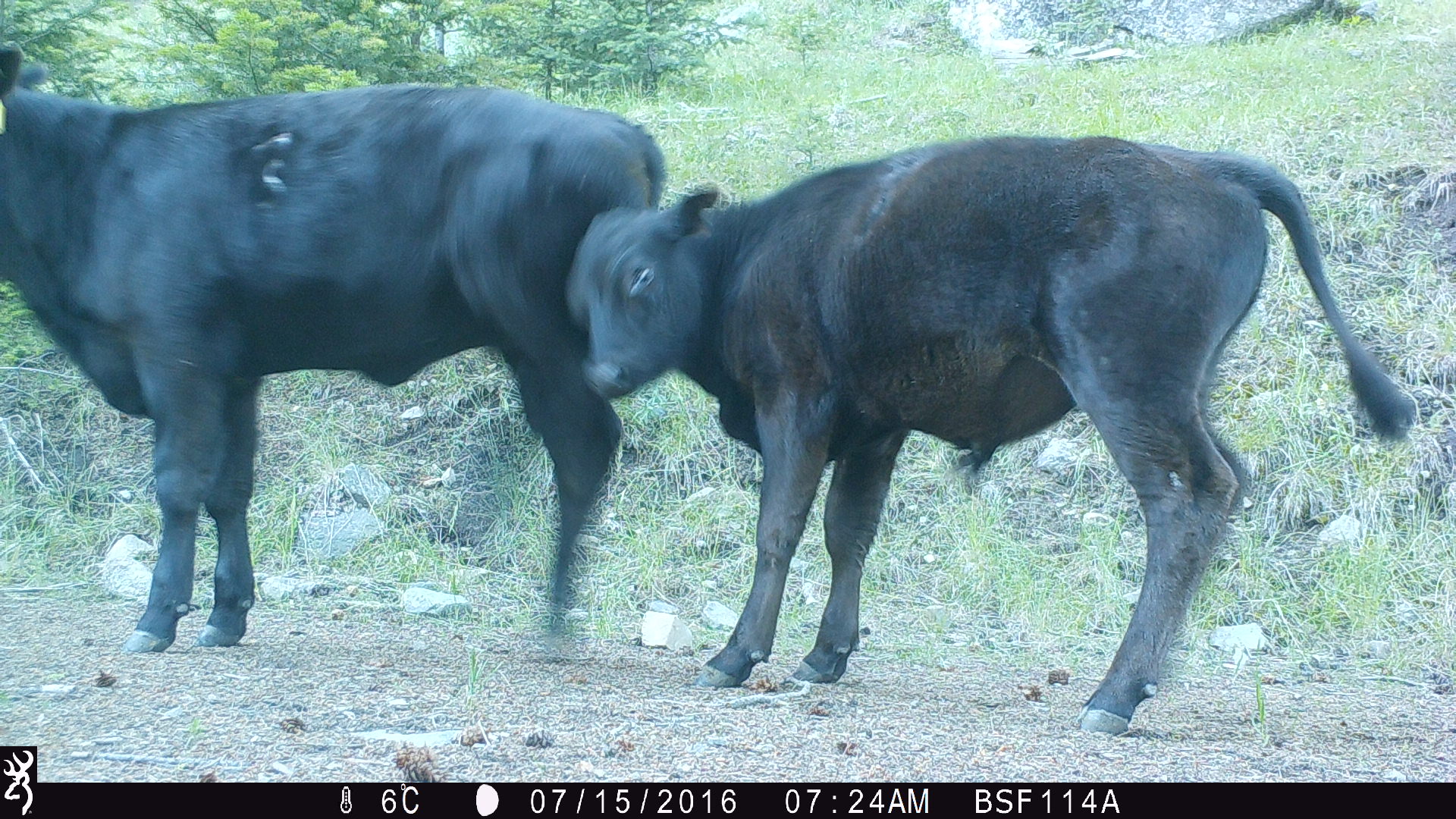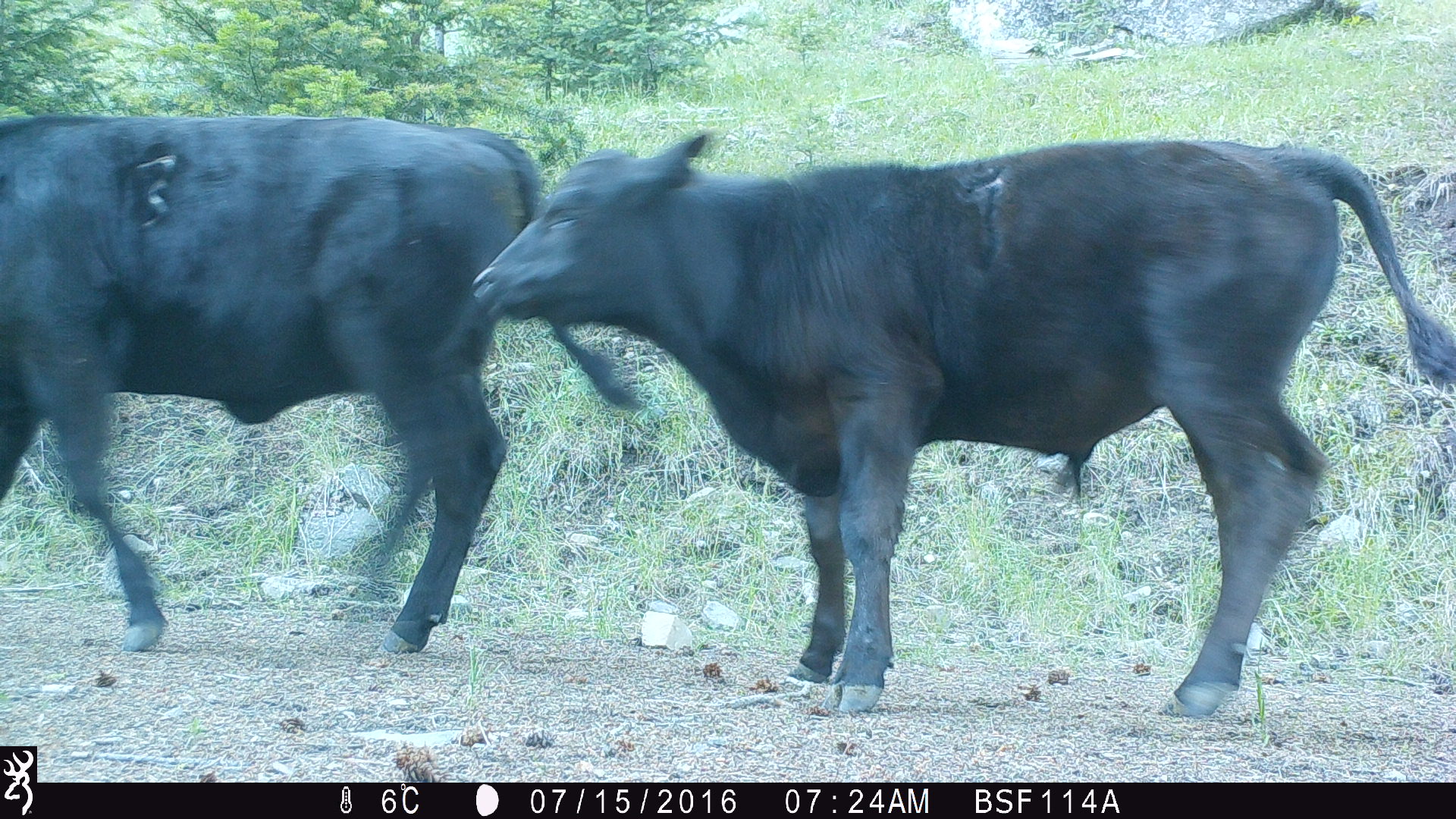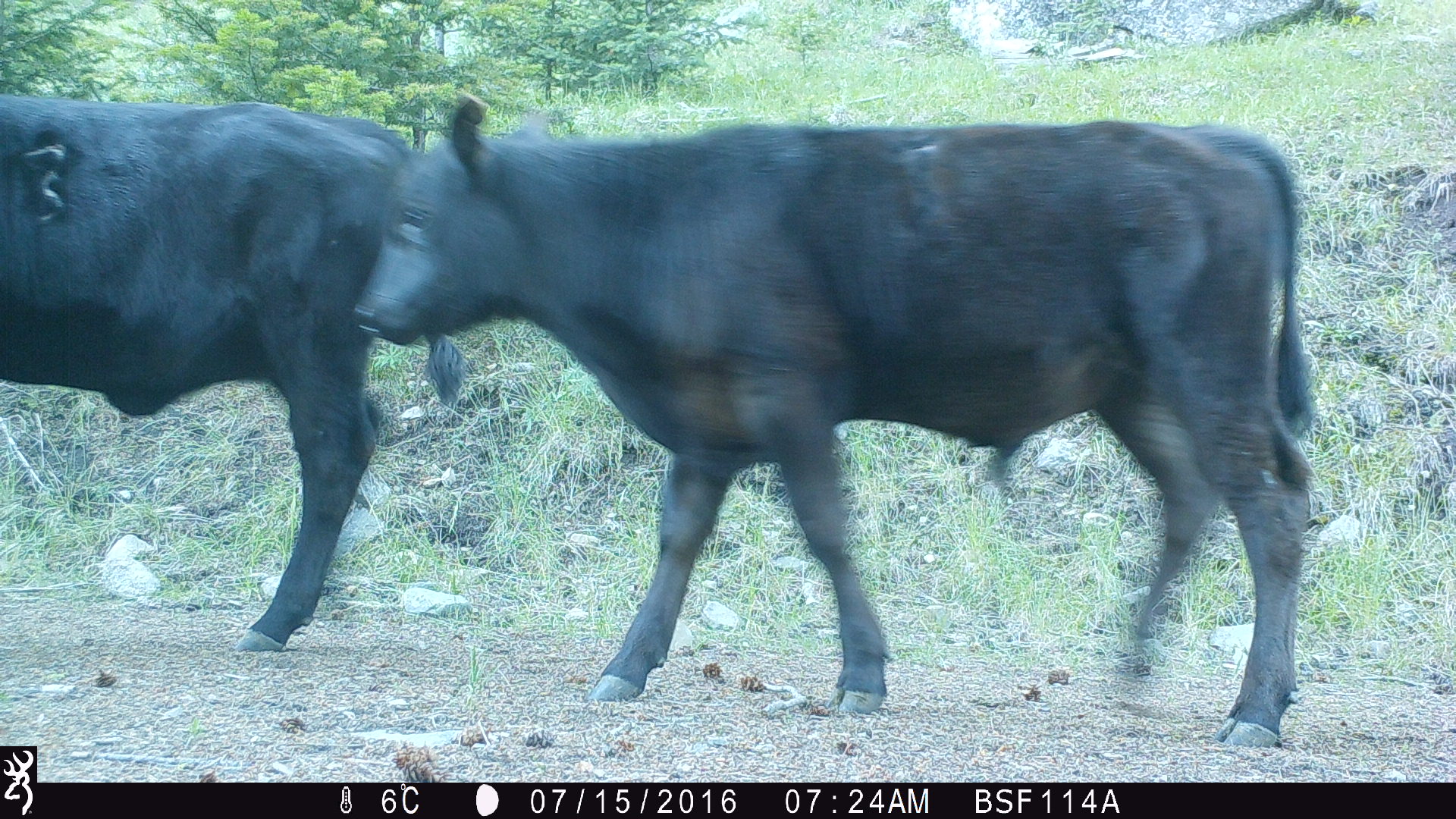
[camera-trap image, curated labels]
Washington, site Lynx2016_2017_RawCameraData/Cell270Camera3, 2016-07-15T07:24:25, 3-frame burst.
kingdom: Animalia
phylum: Chordata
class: Mammalia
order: Artiodactyla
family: Bovidae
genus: Bos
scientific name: Bos taurus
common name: domestic cattle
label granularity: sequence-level